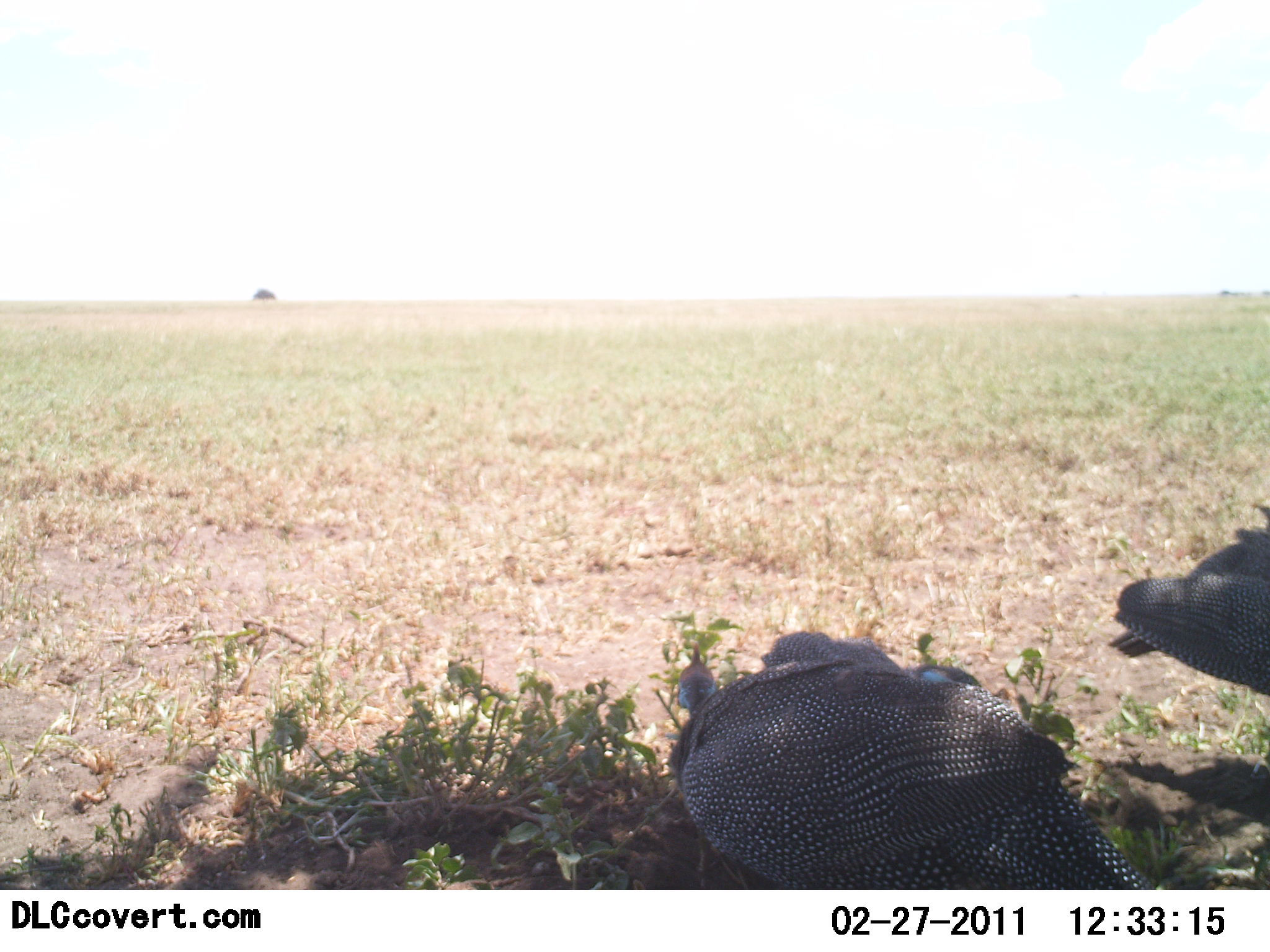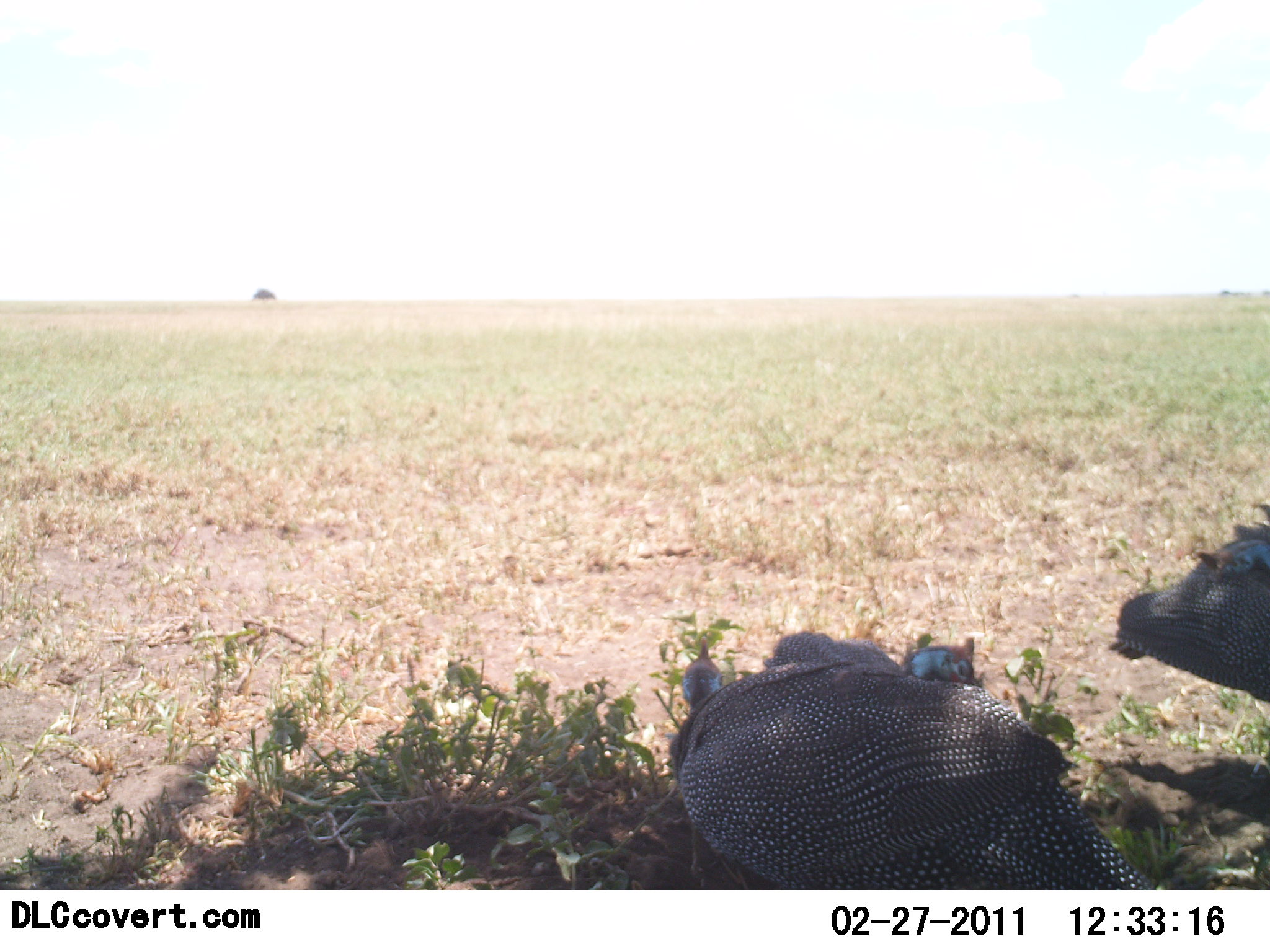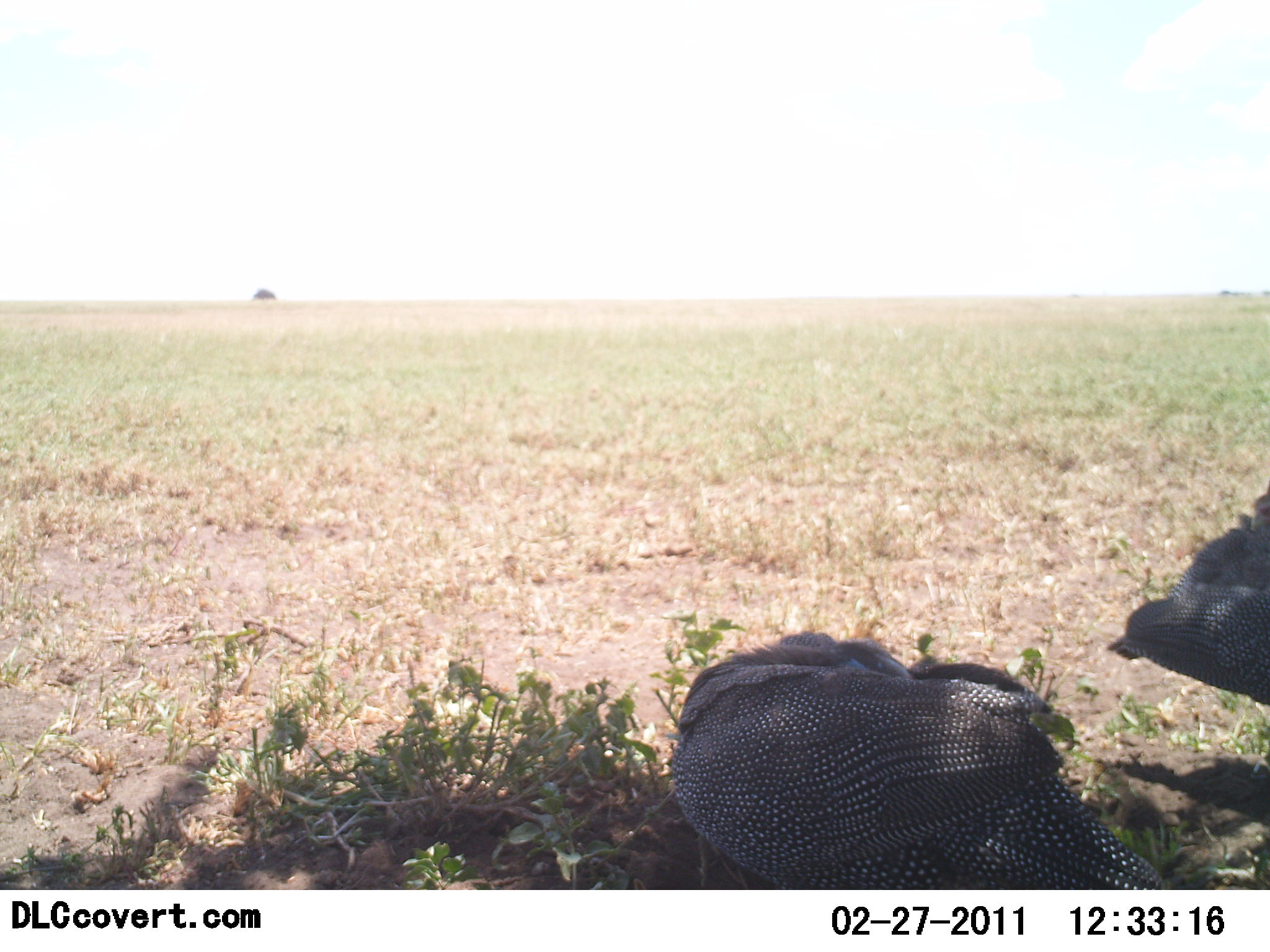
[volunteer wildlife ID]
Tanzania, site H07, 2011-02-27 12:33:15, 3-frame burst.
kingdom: Animalia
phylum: Chordata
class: Aves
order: Galliformes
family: Numididae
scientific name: Numididae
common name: guinea fowl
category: guineafowl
Guineafowl (guinea fowl) (Numididae), count 3. Behavior (volunteer vote fractions): standing 62%, resting 25%, moving 0%, interacting 6%. Young present (vote fraction): 0%. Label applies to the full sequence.